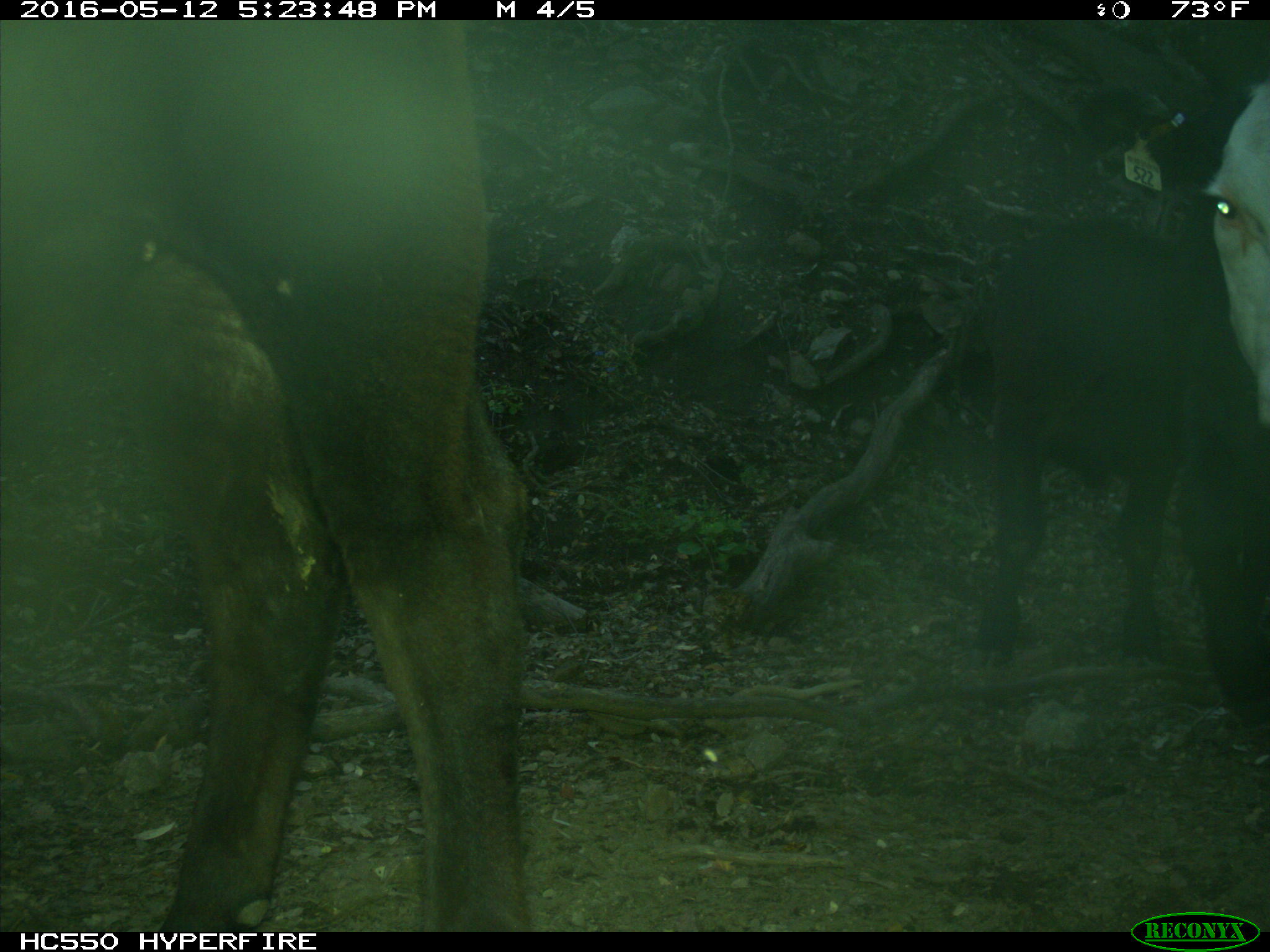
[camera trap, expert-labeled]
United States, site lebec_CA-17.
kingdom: Animalia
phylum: Chordata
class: Mammalia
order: Artiodactyla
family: Bovidae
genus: Bos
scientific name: Bos taurus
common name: domestic cow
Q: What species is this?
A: Bos taurus (domestic cow).